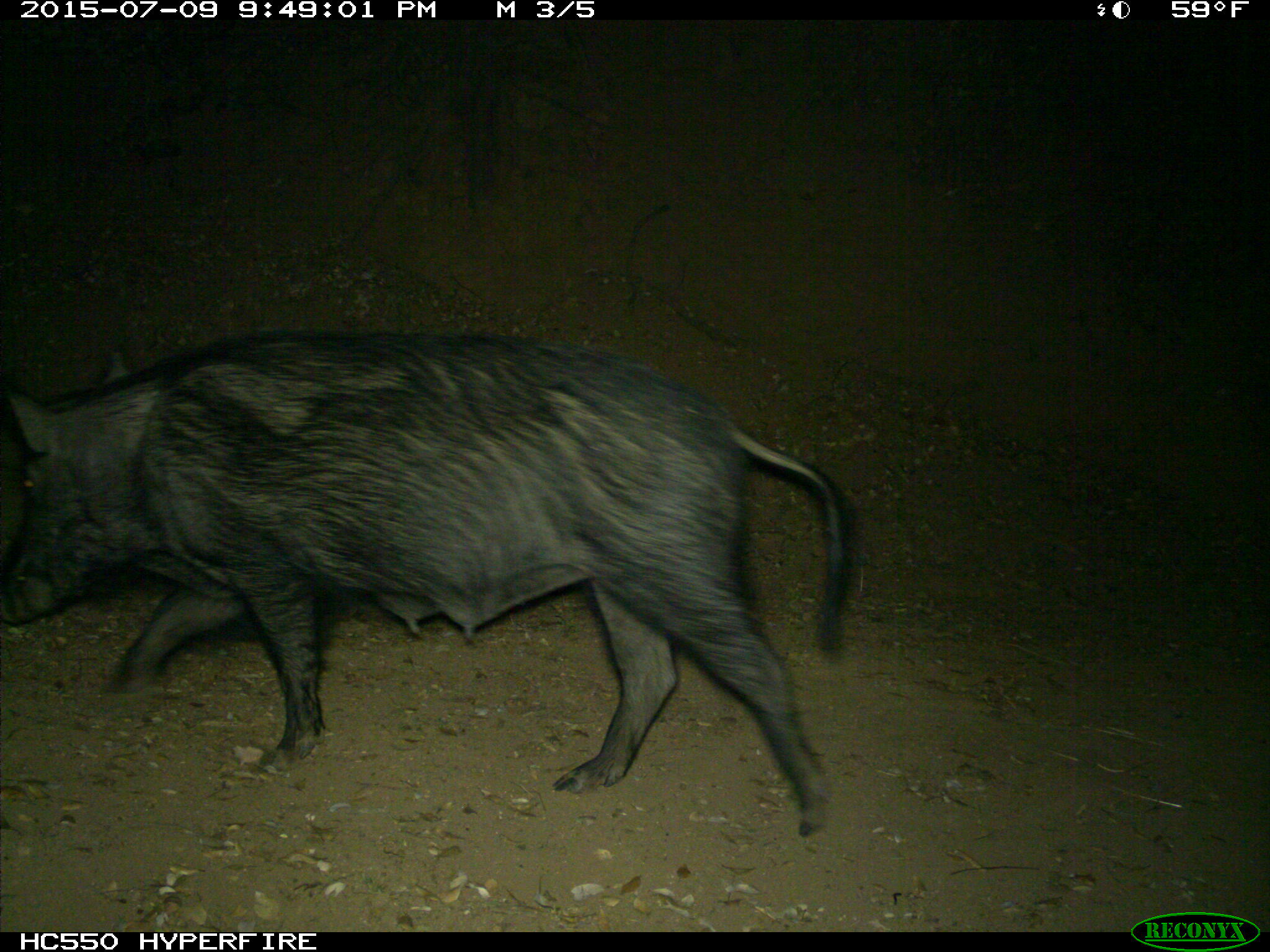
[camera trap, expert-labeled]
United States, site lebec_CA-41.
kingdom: Animalia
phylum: Chordata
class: Mammalia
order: Artiodactyla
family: Suidae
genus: Sus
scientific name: Sus scrofa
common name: wild boar